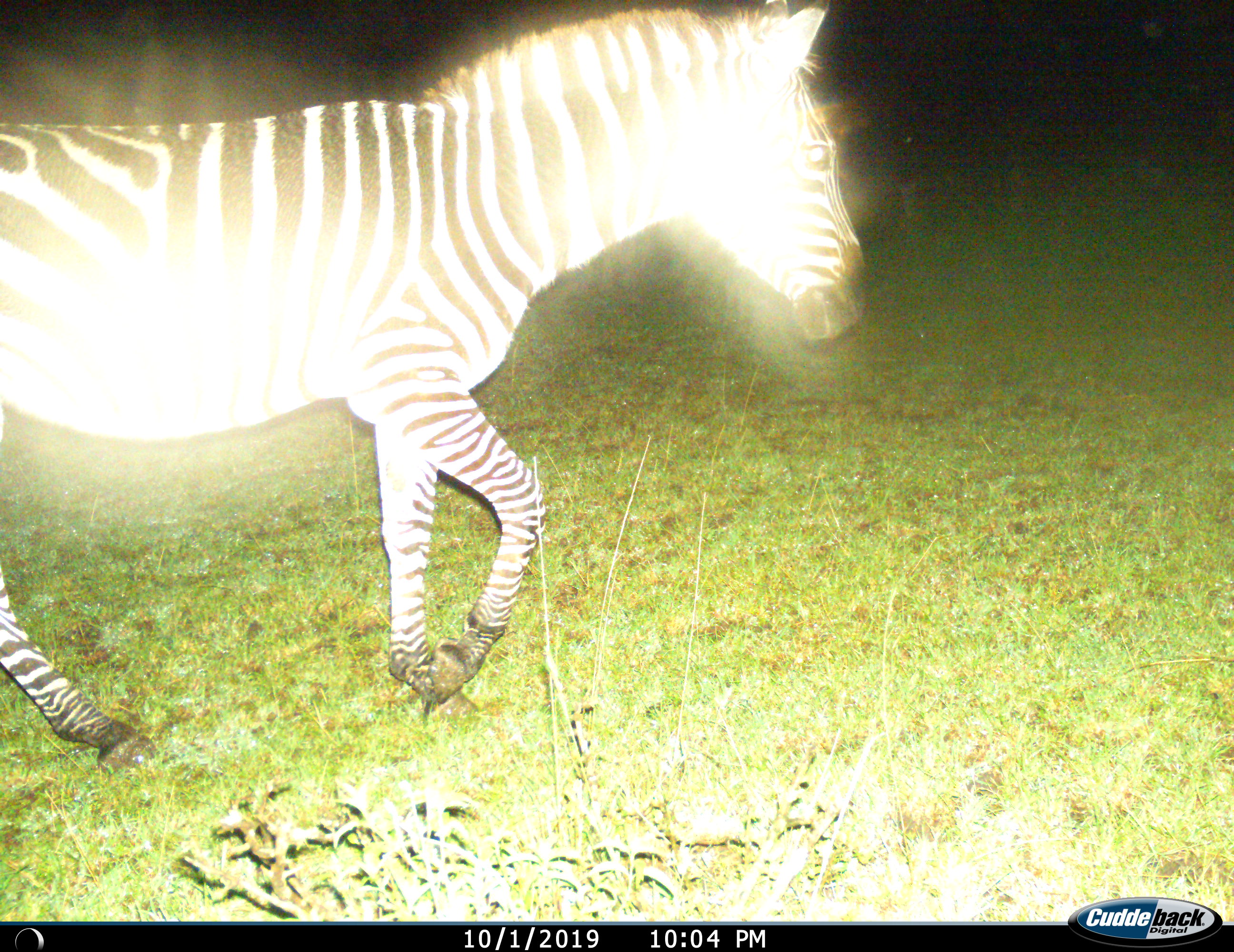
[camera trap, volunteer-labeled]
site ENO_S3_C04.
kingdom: Animalia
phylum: Chordata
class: Mammalia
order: Perissodactyla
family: Equidae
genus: Equus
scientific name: Equus quagga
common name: plains zebra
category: zebraplains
Zebraplains (plains zebra) (Equus quagga), count 1. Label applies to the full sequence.